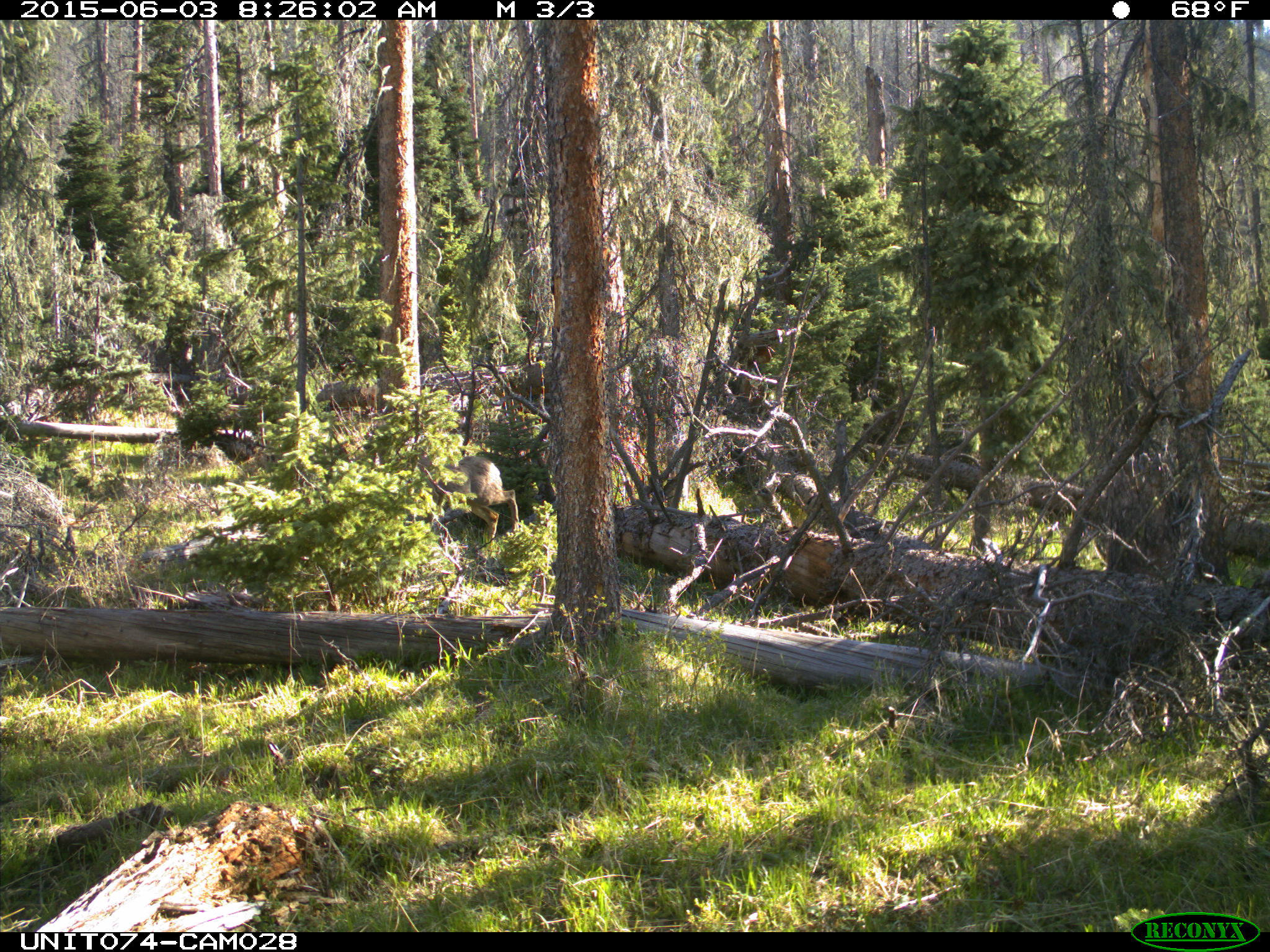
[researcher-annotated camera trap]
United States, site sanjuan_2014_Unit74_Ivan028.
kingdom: Animalia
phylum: Chordata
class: Mammalia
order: Artiodactyla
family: Cervidae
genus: Odocoileus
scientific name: Odocoileus hemionus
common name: mule deer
Odocoileus hemionus (mule deer).